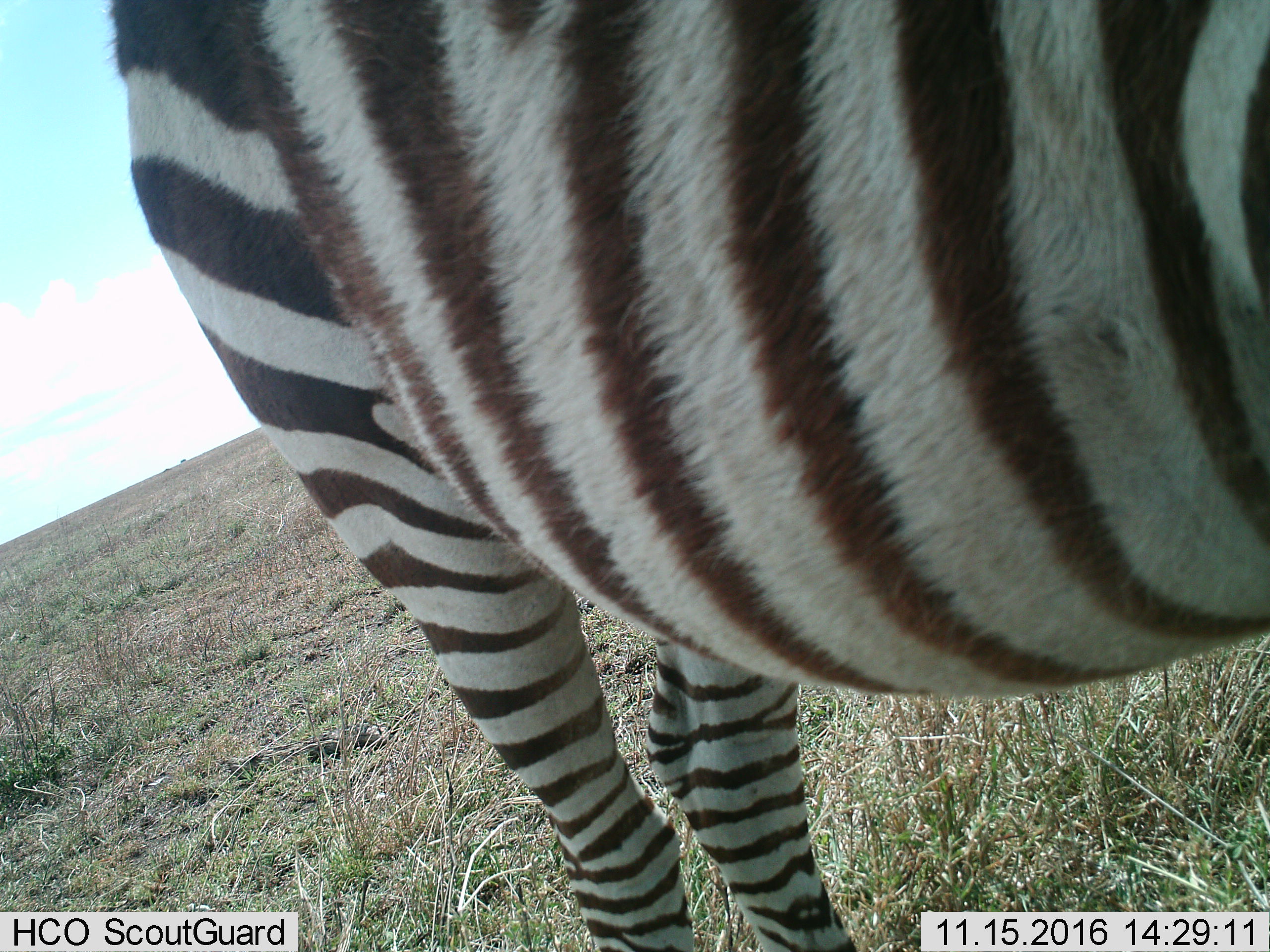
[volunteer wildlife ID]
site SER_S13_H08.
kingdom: Animalia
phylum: Chordata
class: Mammalia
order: Perissodactyla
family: Equidae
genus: Equus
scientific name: Equus quagga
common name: plains zebra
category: zebraplains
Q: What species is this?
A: Zebraplains (plains zebra) (Equus quagga).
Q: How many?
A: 1.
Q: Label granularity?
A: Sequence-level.